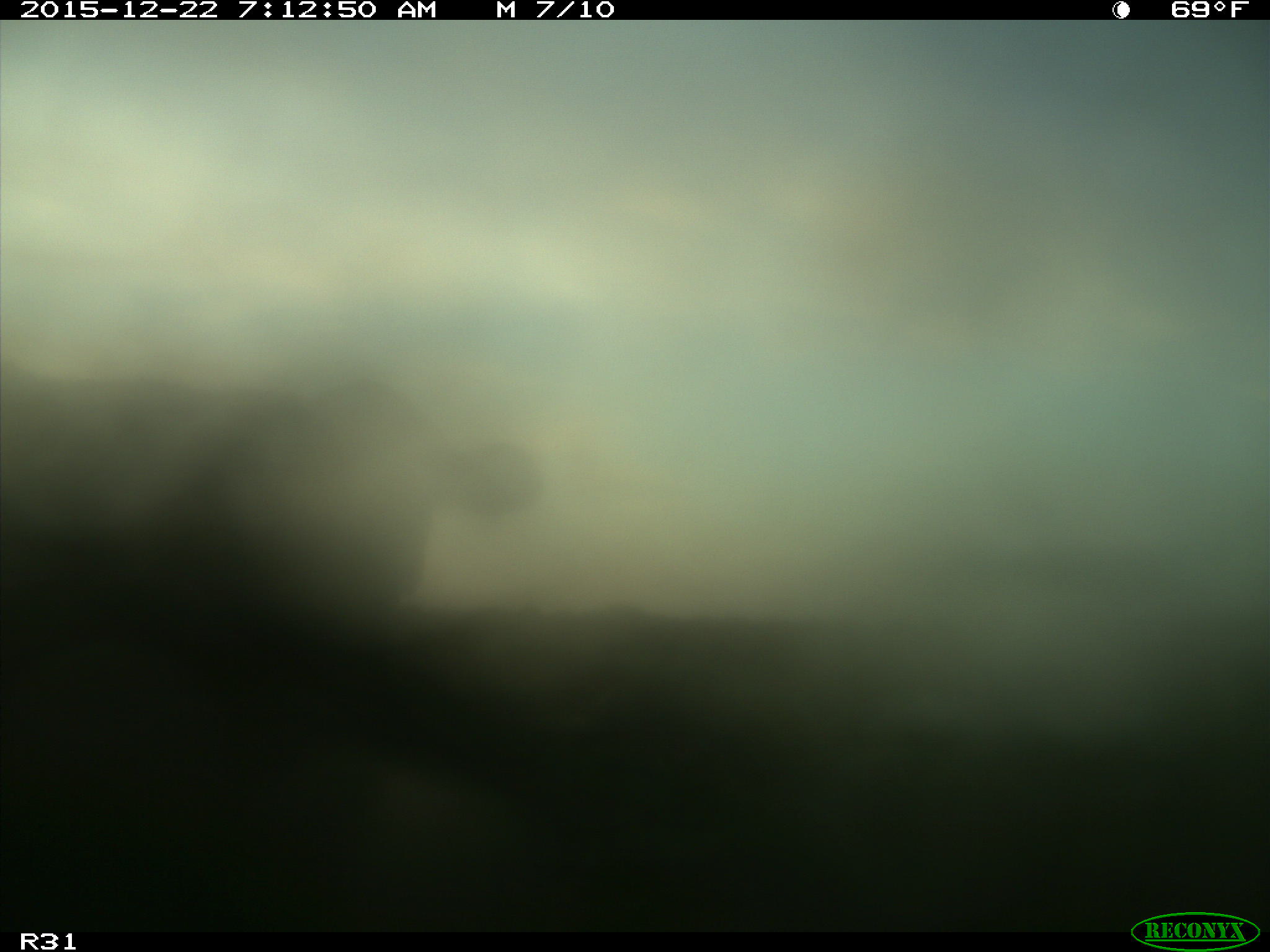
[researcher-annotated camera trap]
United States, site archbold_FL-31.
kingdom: Animalia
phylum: Chordata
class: Mammalia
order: Artiodactyla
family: Bovidae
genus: Bos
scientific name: Bos taurus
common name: domestic cow